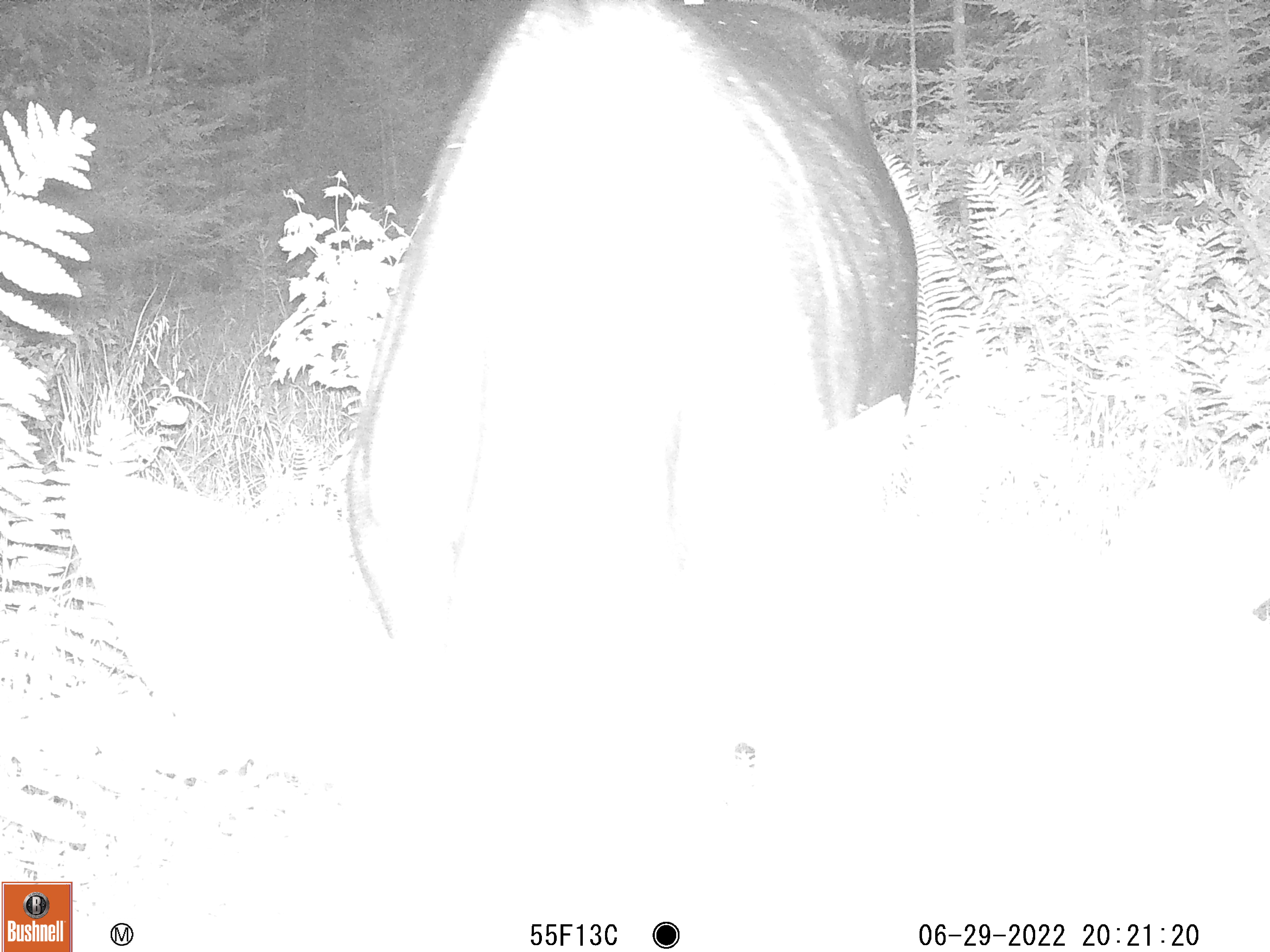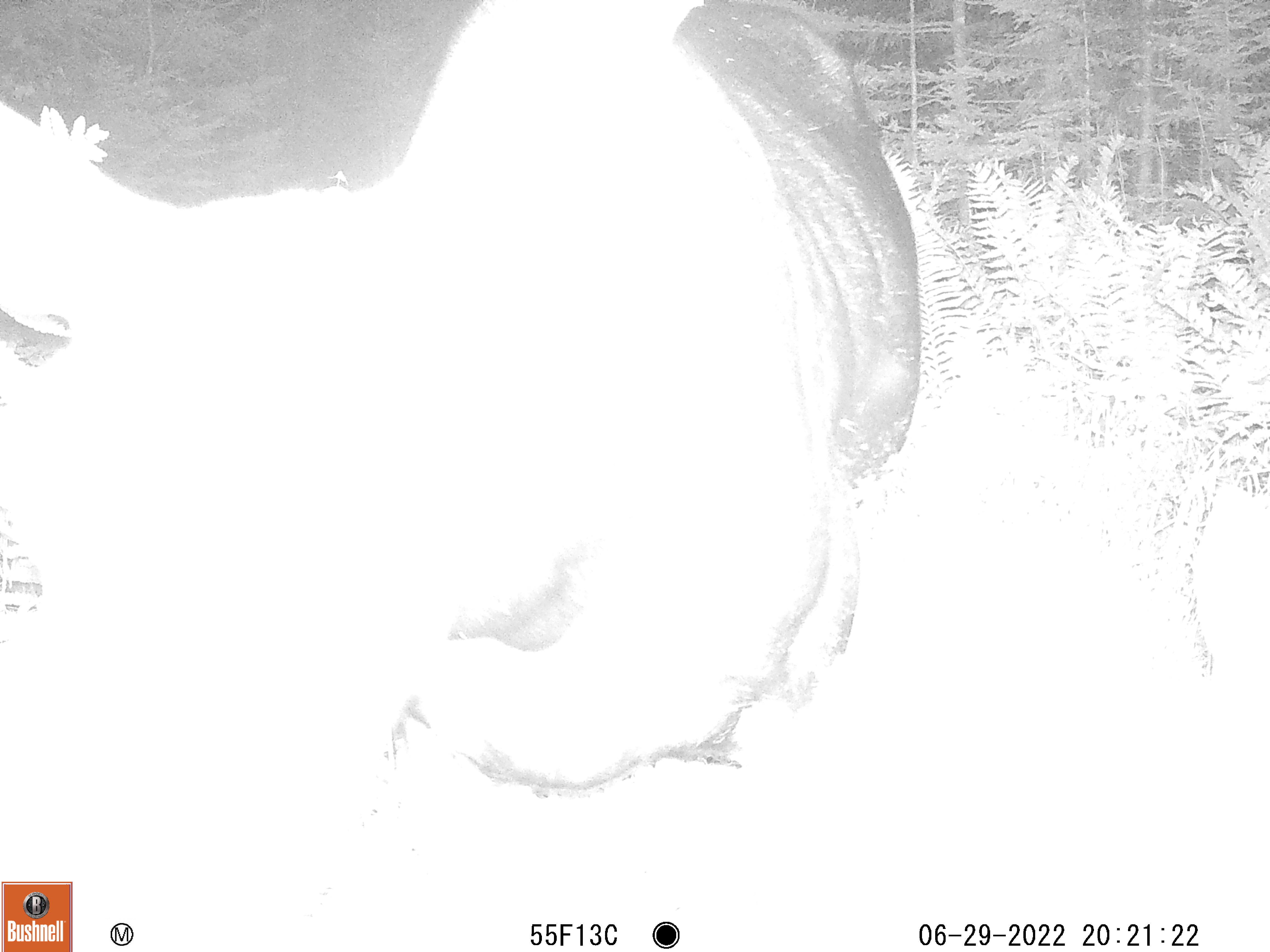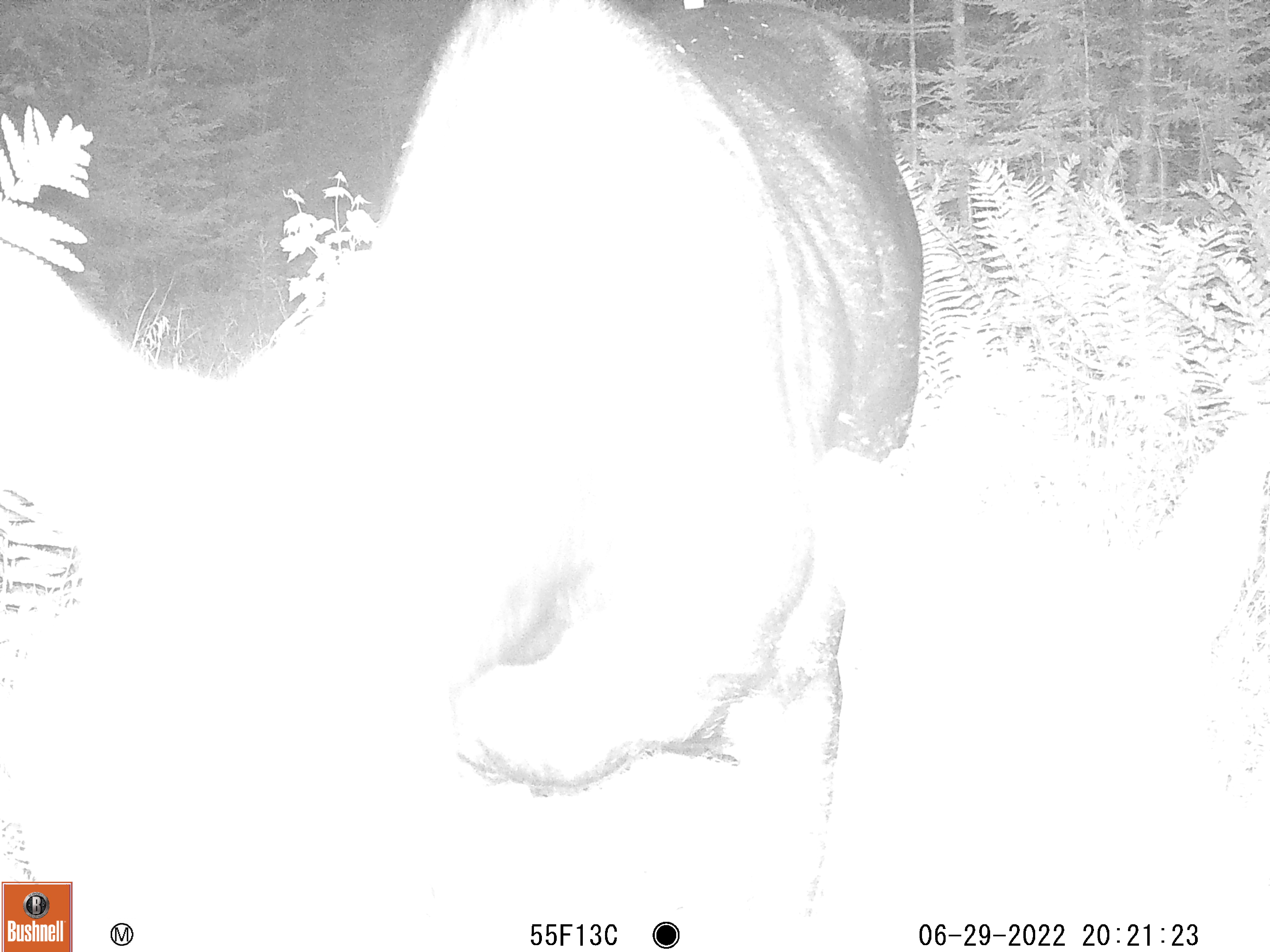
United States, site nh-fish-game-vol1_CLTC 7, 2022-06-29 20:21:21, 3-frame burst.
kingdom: Animalia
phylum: Chordata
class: Mammalia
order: Artiodactyla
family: Cervidae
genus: Alces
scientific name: Alces alces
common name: moose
Moose (Alces alces).